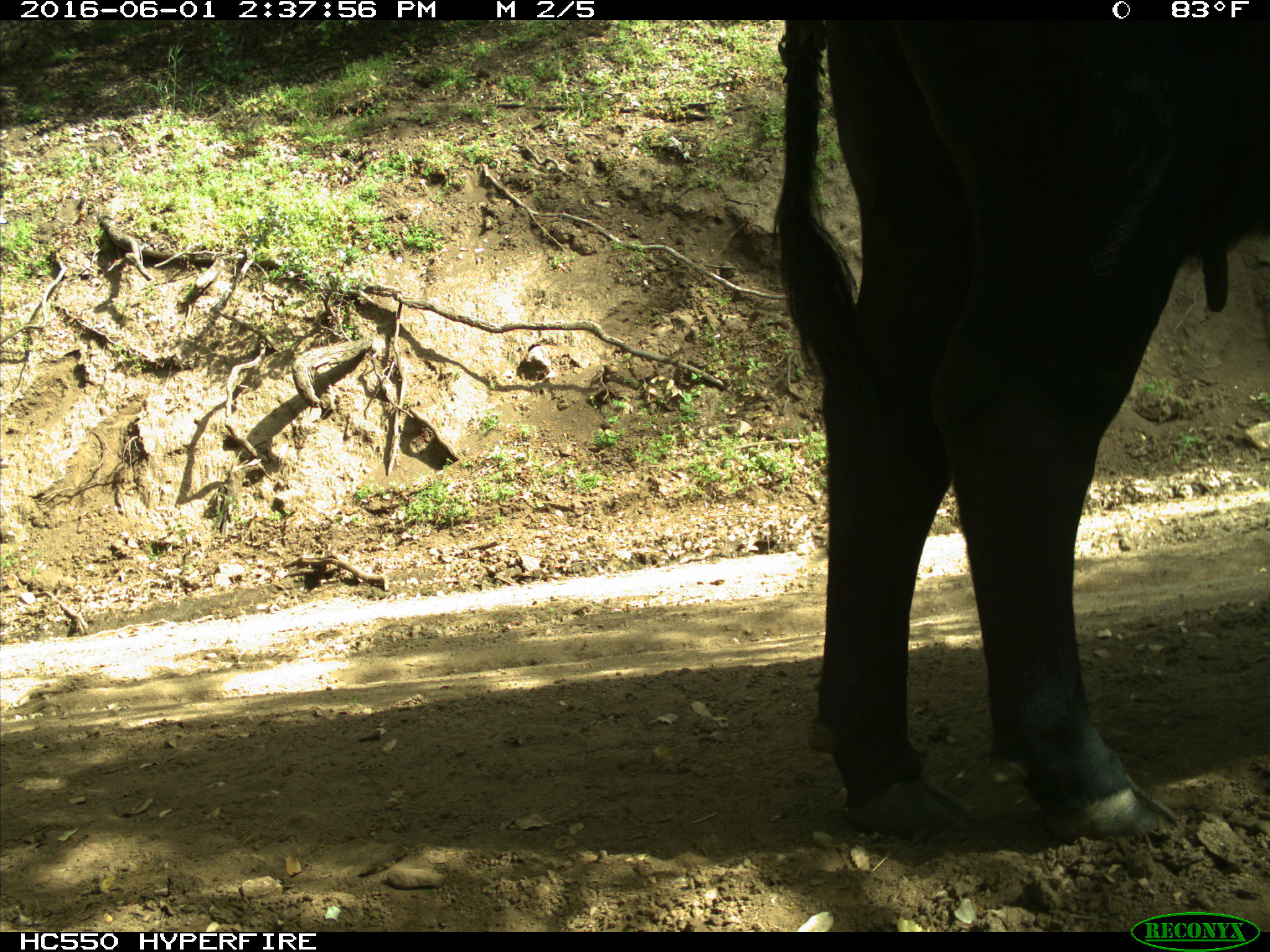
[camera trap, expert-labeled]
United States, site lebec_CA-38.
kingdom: Animalia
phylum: Chordata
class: Mammalia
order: Artiodactyla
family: Bovidae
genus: Bos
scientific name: Bos taurus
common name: domestic cow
Bos taurus (domestic cow).